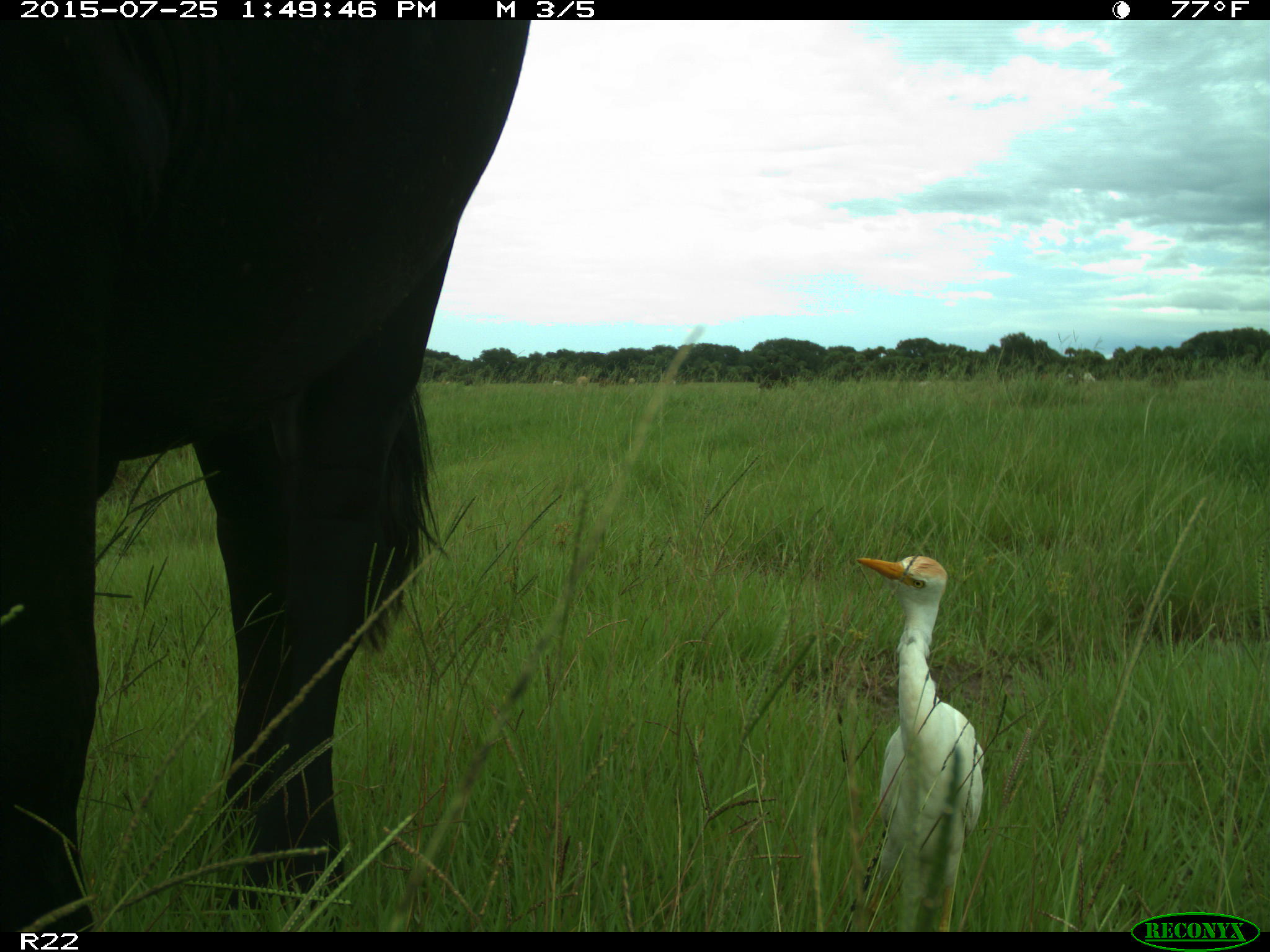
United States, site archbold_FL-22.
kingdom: Animalia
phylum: Chordata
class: Mammalia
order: Artiodactyla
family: Bovidae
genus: Bos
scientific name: Bos taurus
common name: domestic cow